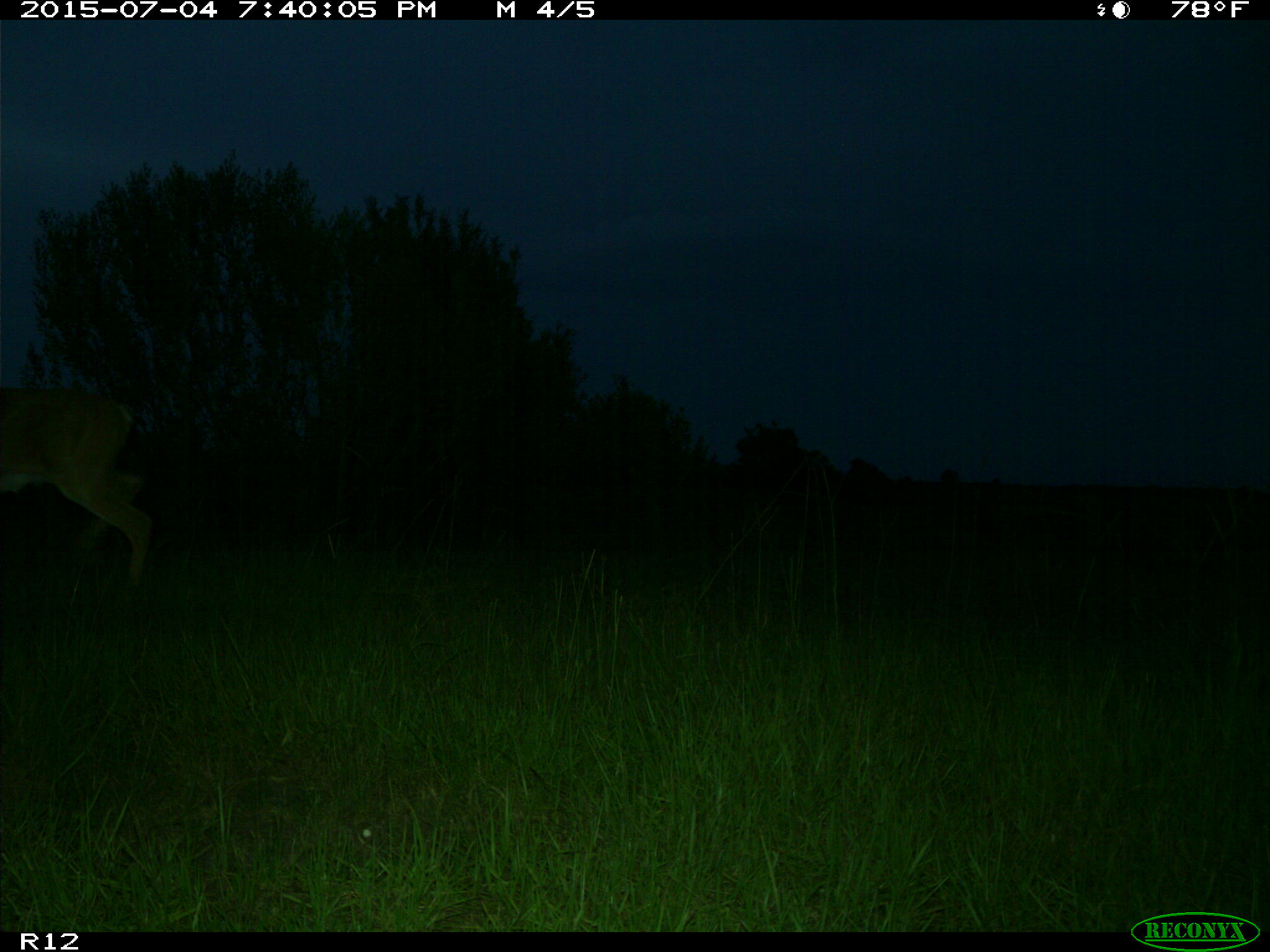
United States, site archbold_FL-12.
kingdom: Animalia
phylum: Chordata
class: Mammalia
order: Artiodactyla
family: Cervidae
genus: Odocoileus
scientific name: Odocoileus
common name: deer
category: unidentified deer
Unidentified deer (deer) (Odocoileus).